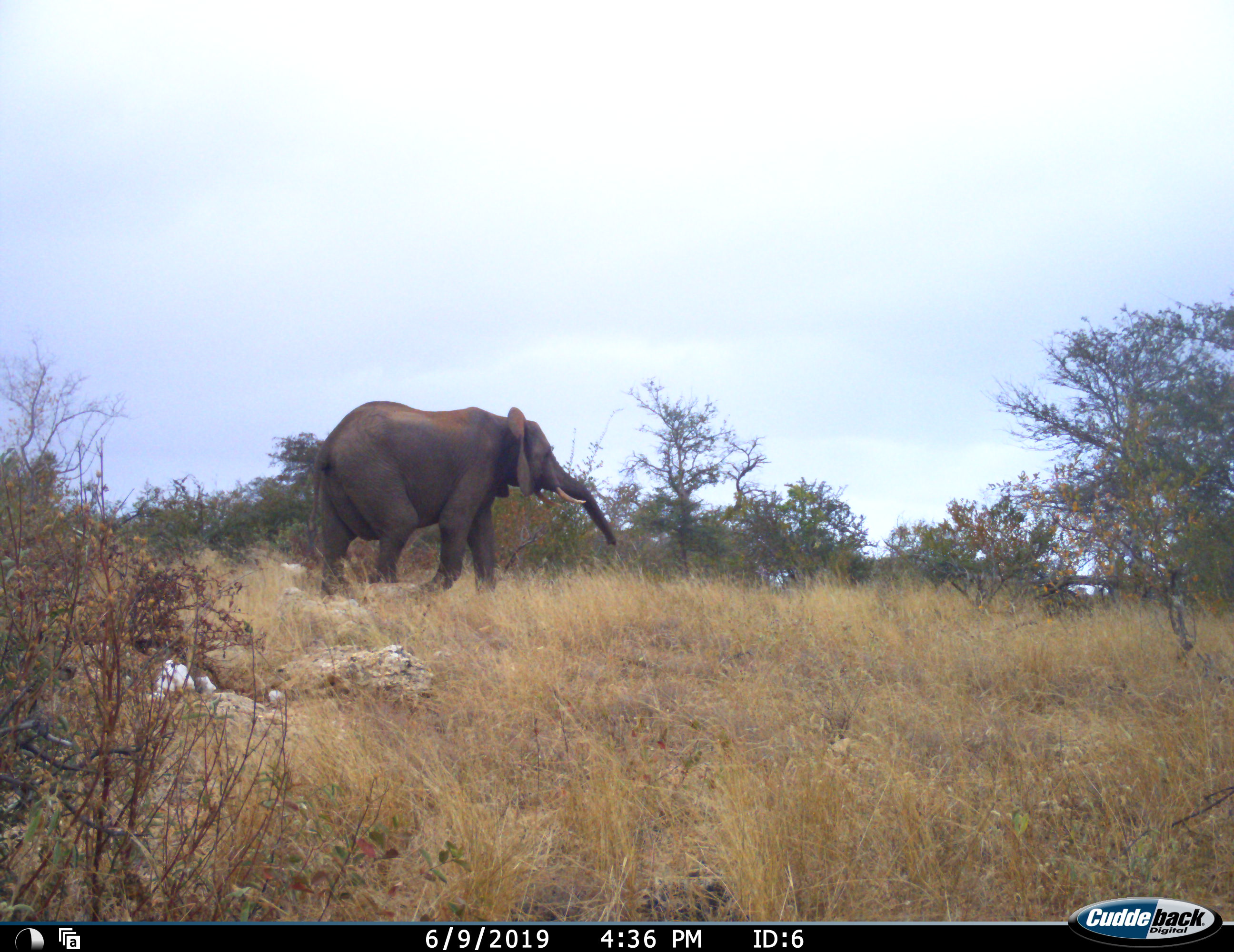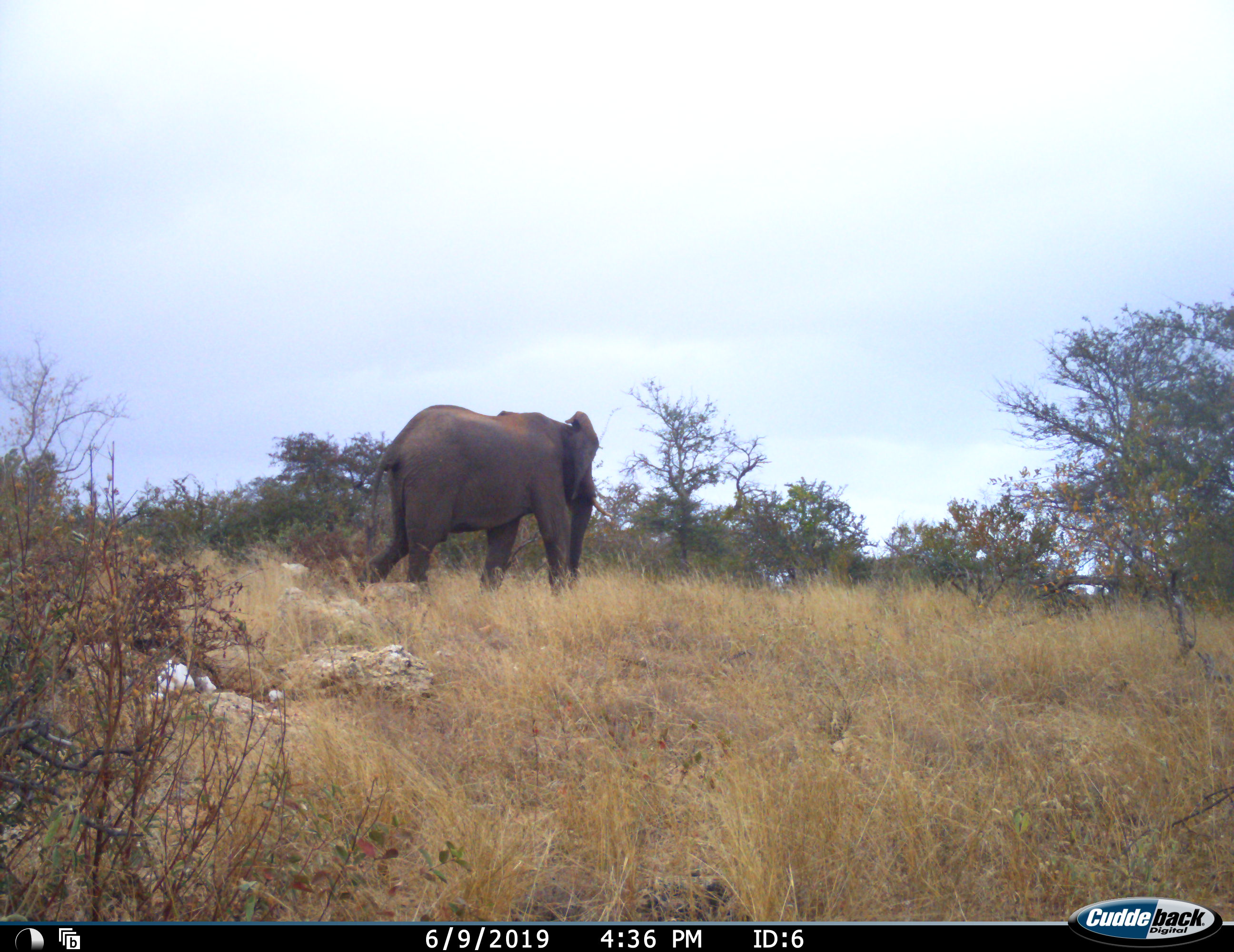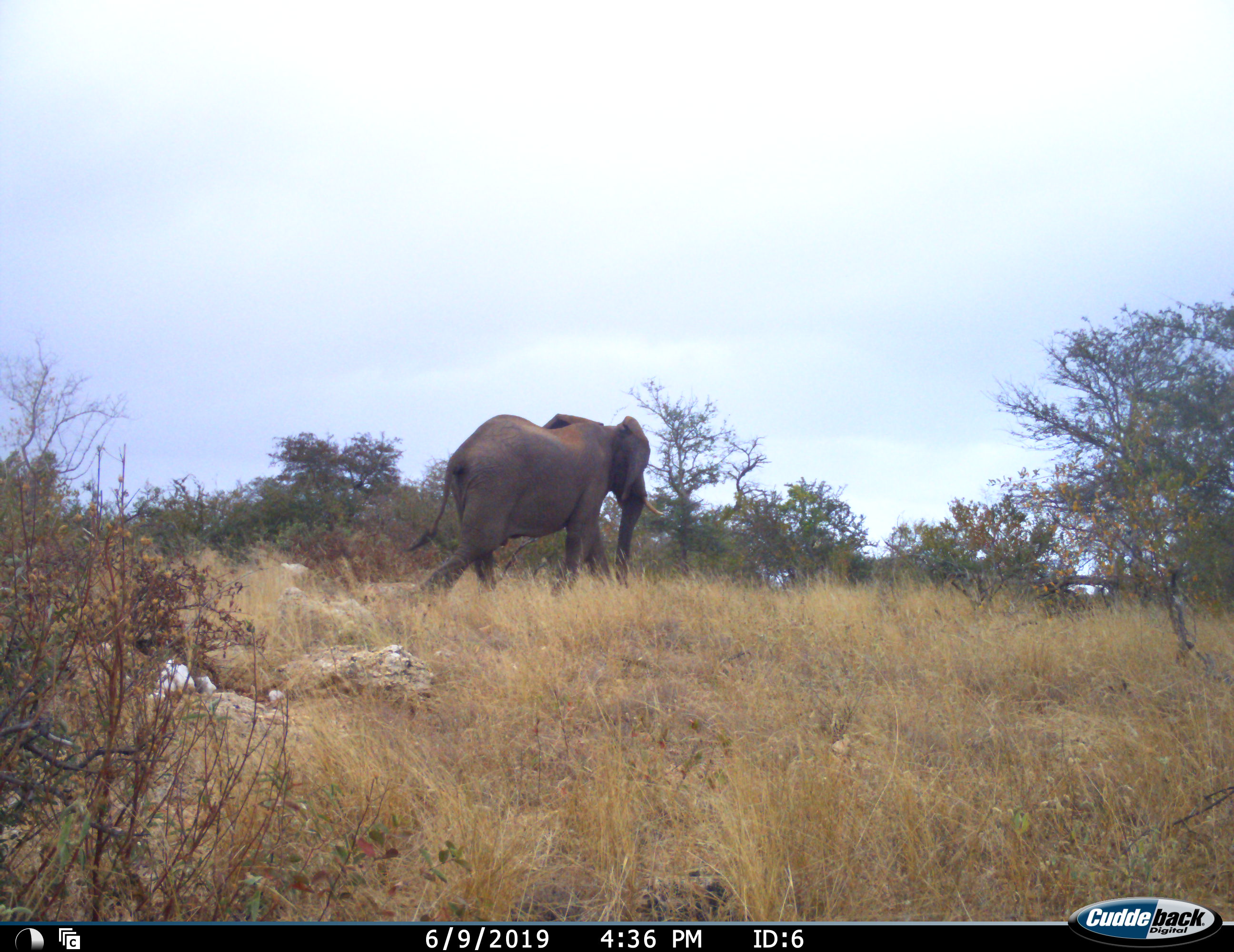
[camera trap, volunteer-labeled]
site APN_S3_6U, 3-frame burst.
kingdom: Animalia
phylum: Chordata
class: Mammalia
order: Proboscidea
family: Elephantidae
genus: Loxodonta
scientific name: Loxodonta africana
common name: african bush elephant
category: elephant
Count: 1.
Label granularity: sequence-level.